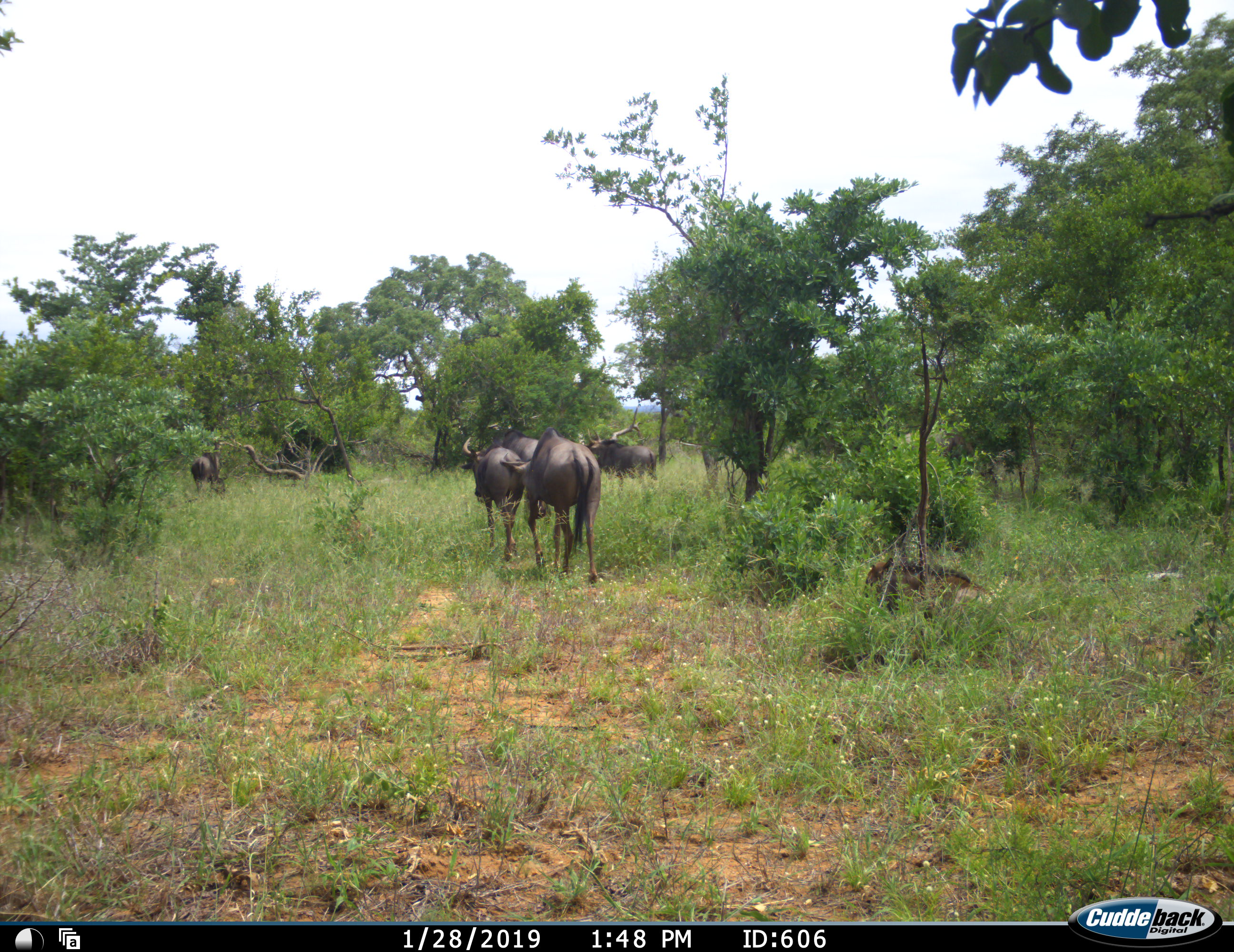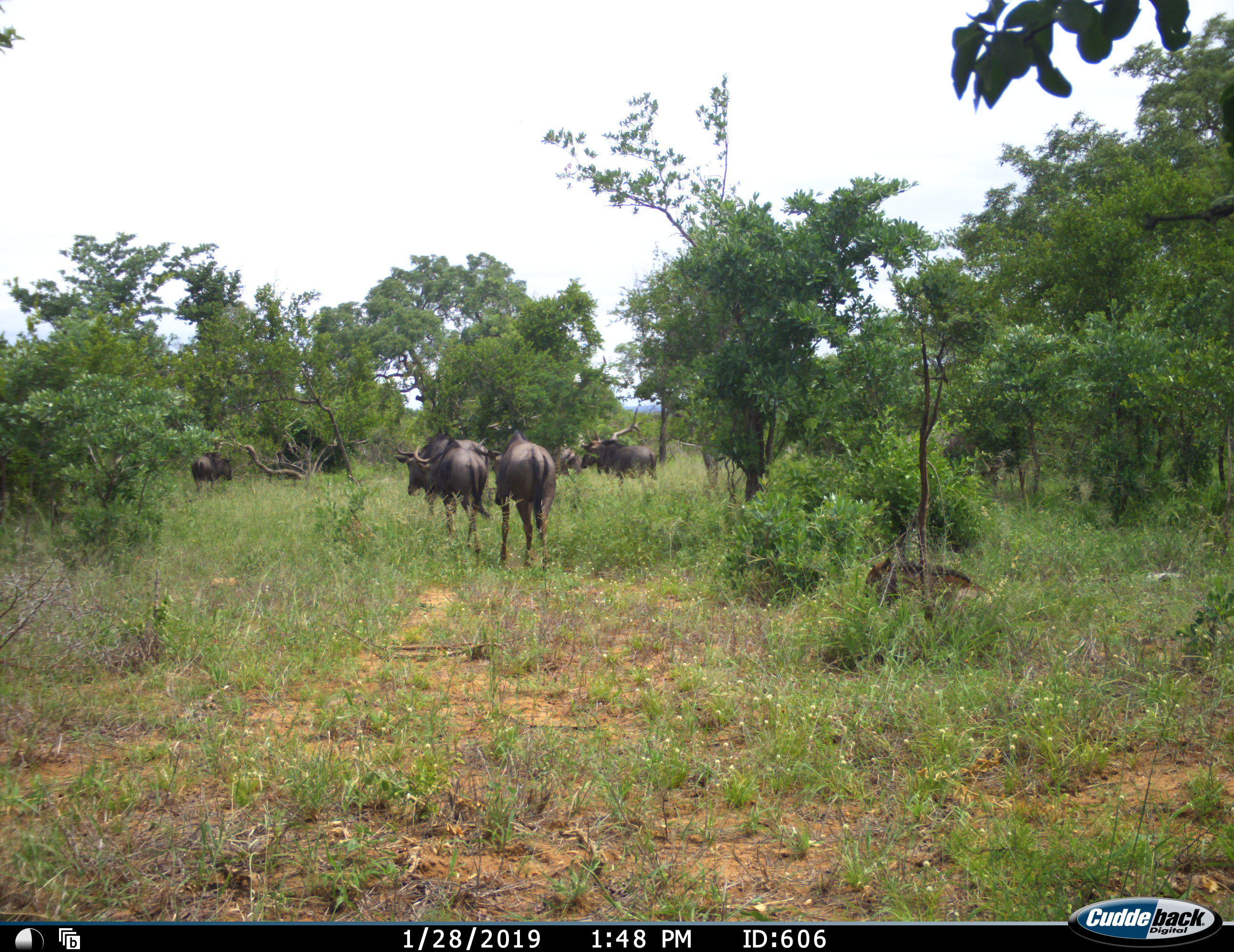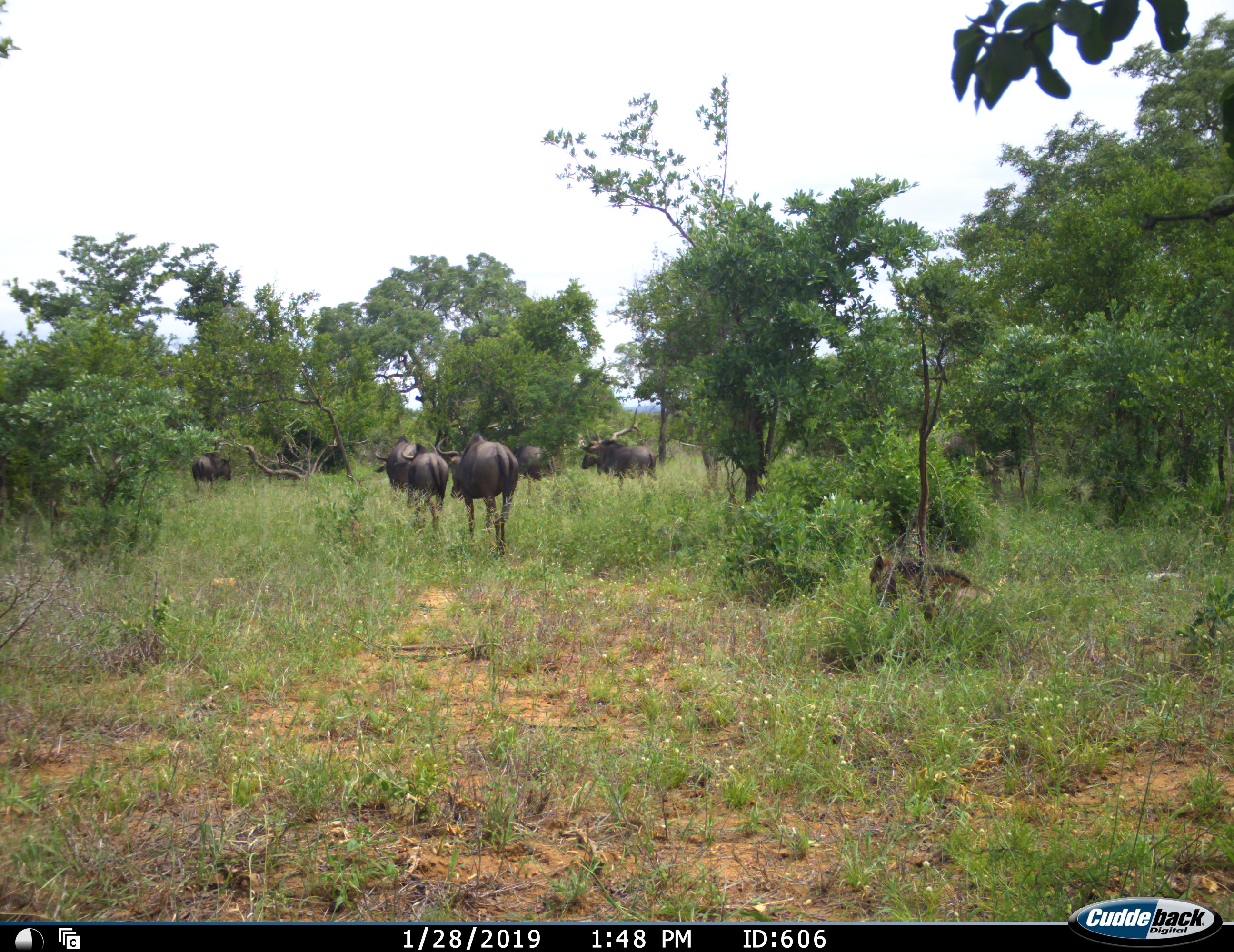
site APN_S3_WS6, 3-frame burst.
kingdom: Animalia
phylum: Chordata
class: Mammalia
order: Artiodactyla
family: Bovidae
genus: Connochaetes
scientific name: Connochaetes taurinus taurinus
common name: blue wildebeest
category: wildebeestblue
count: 6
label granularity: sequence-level